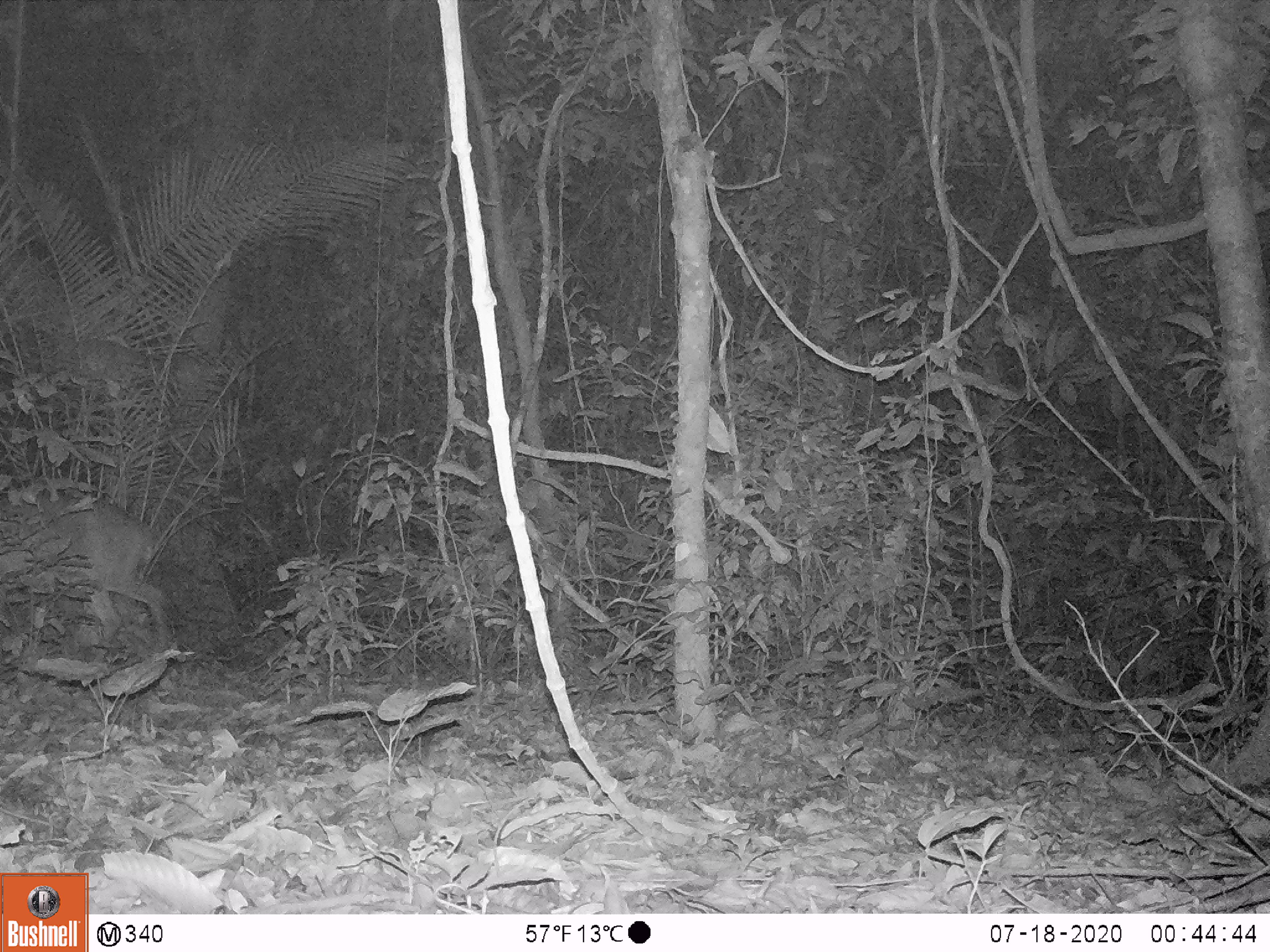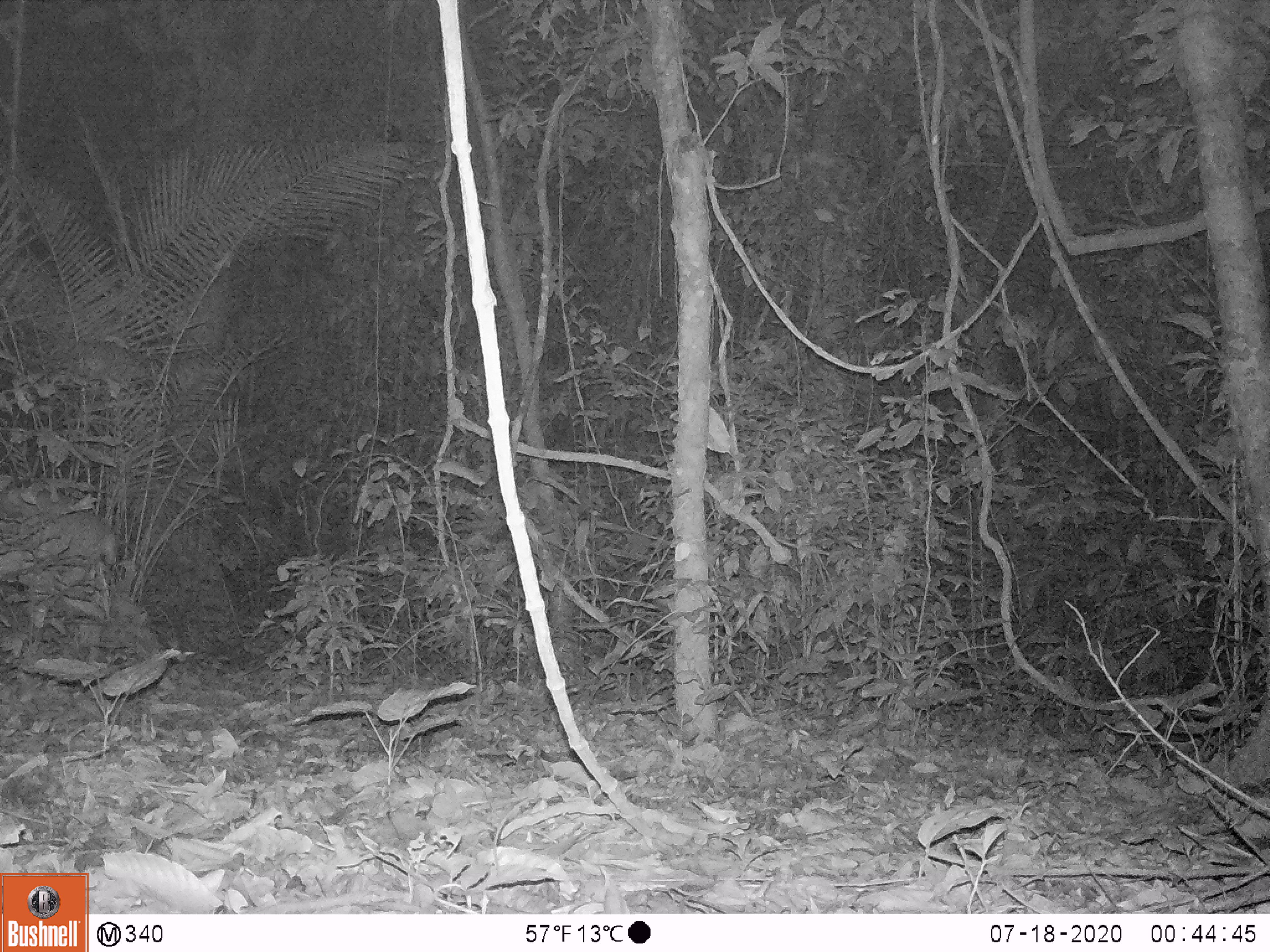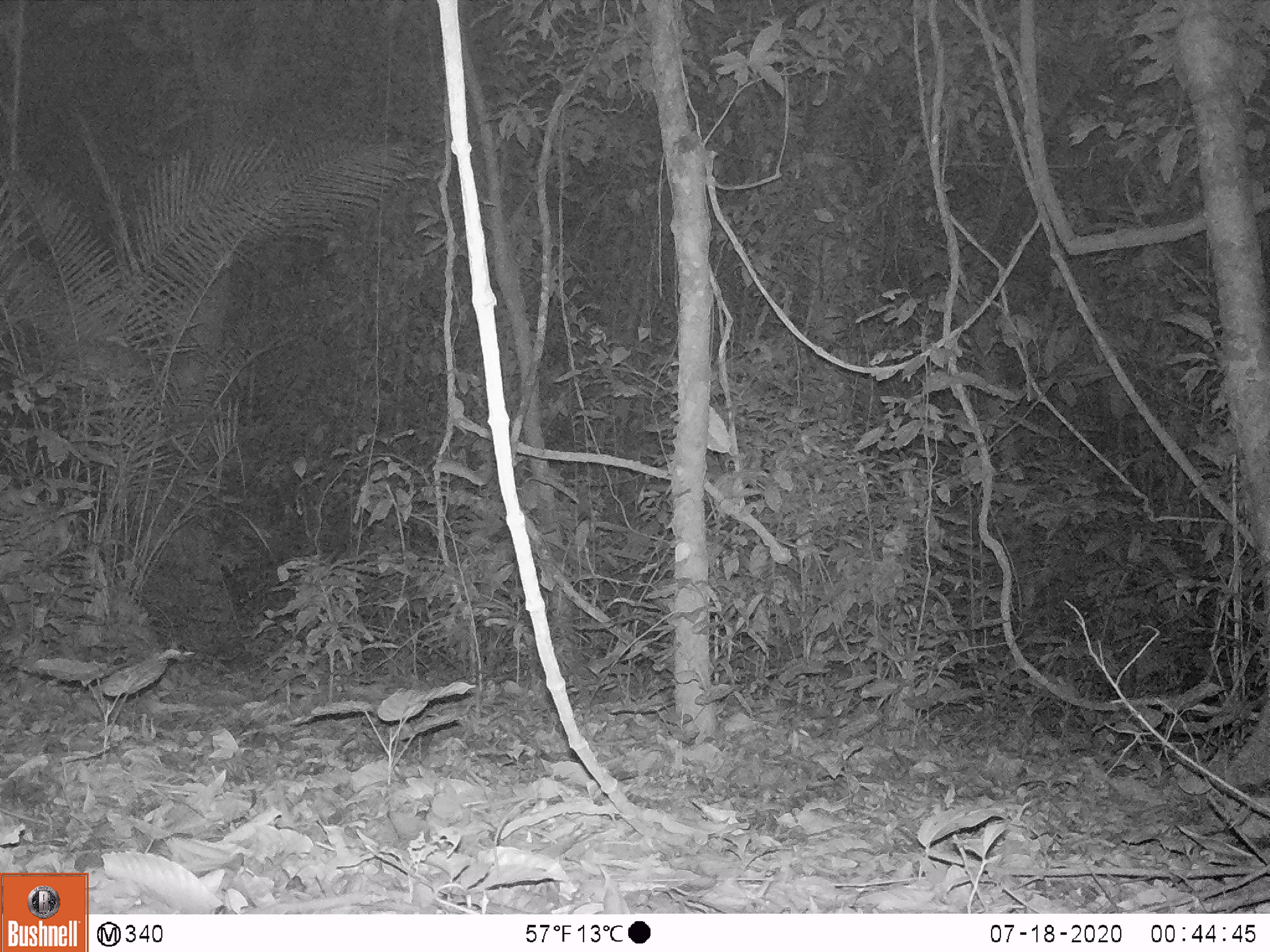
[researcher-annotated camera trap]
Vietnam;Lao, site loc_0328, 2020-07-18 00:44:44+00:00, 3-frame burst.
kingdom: Animalia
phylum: Chordata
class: Mammalia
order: Artiodactyla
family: Cervidae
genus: Muntiacus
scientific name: Muntiacus vuquangensis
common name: large-antlered muntjac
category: large antlered muntjac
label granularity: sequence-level